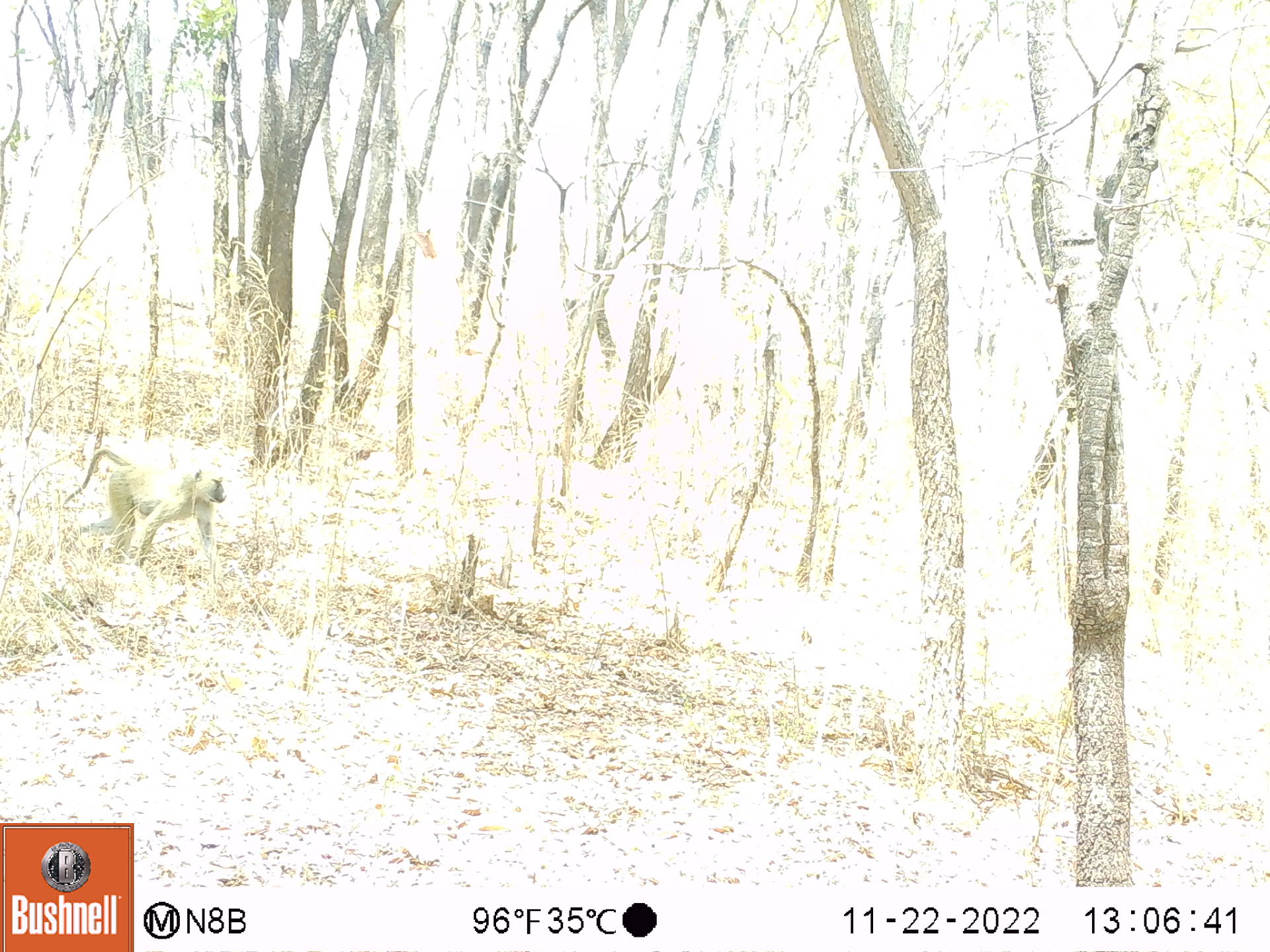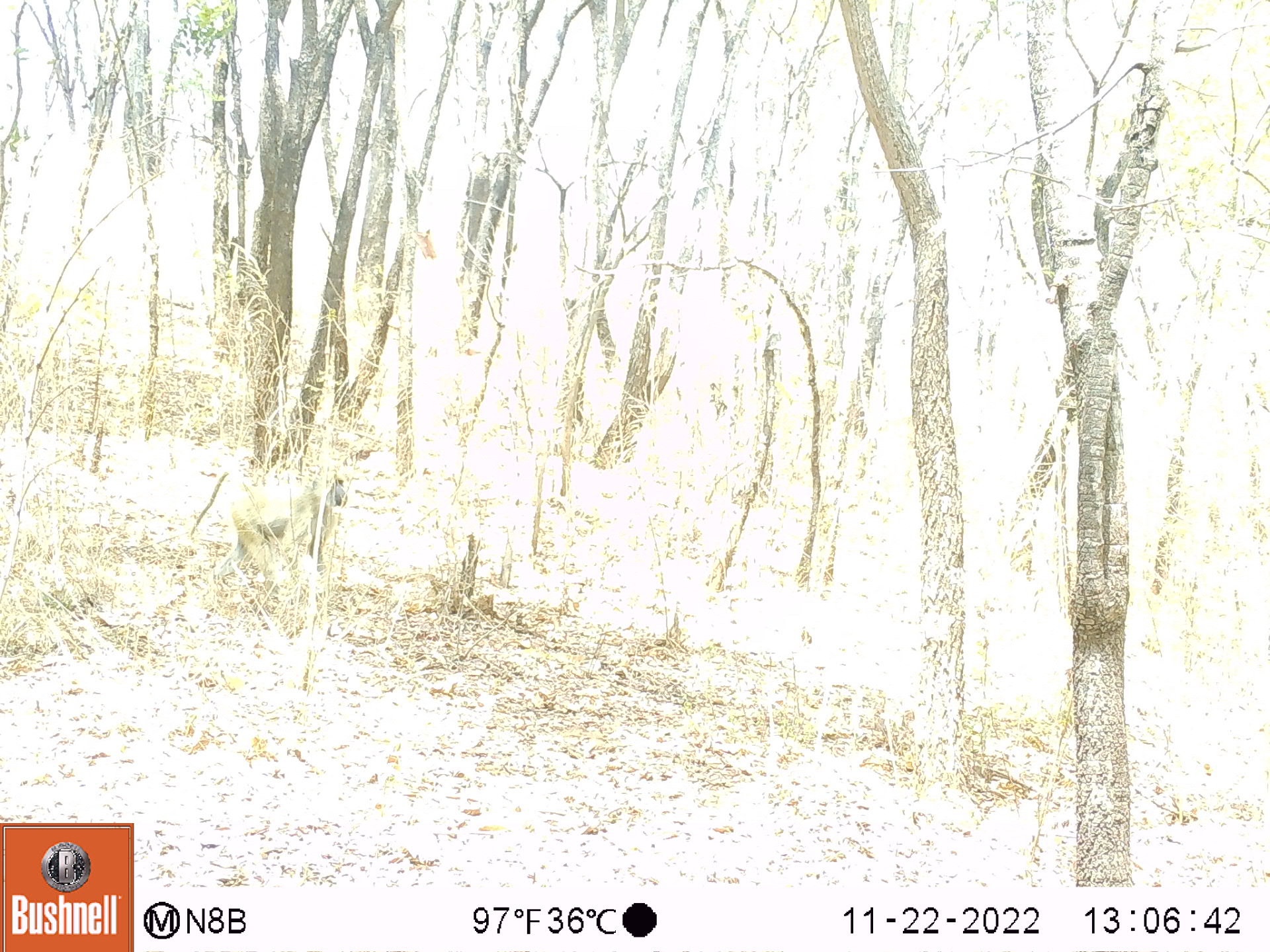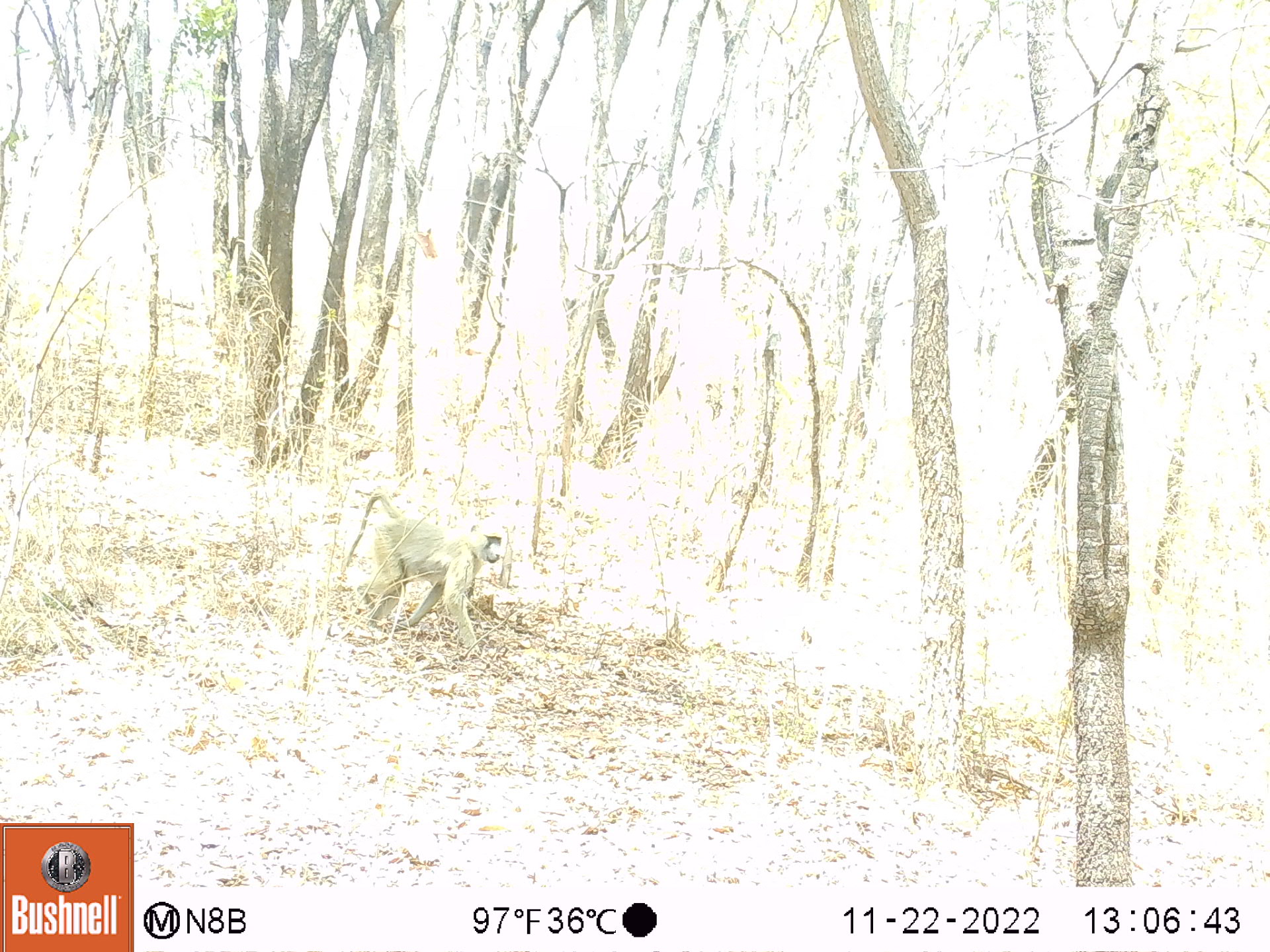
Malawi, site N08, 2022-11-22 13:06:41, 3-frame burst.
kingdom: Animalia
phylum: Chordata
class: Mammalia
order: Primates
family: Cercopithecidae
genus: Papio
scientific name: Papio cynocephalus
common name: yellow baboon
Yellow baboon (Papio cynocephalus), count 1.